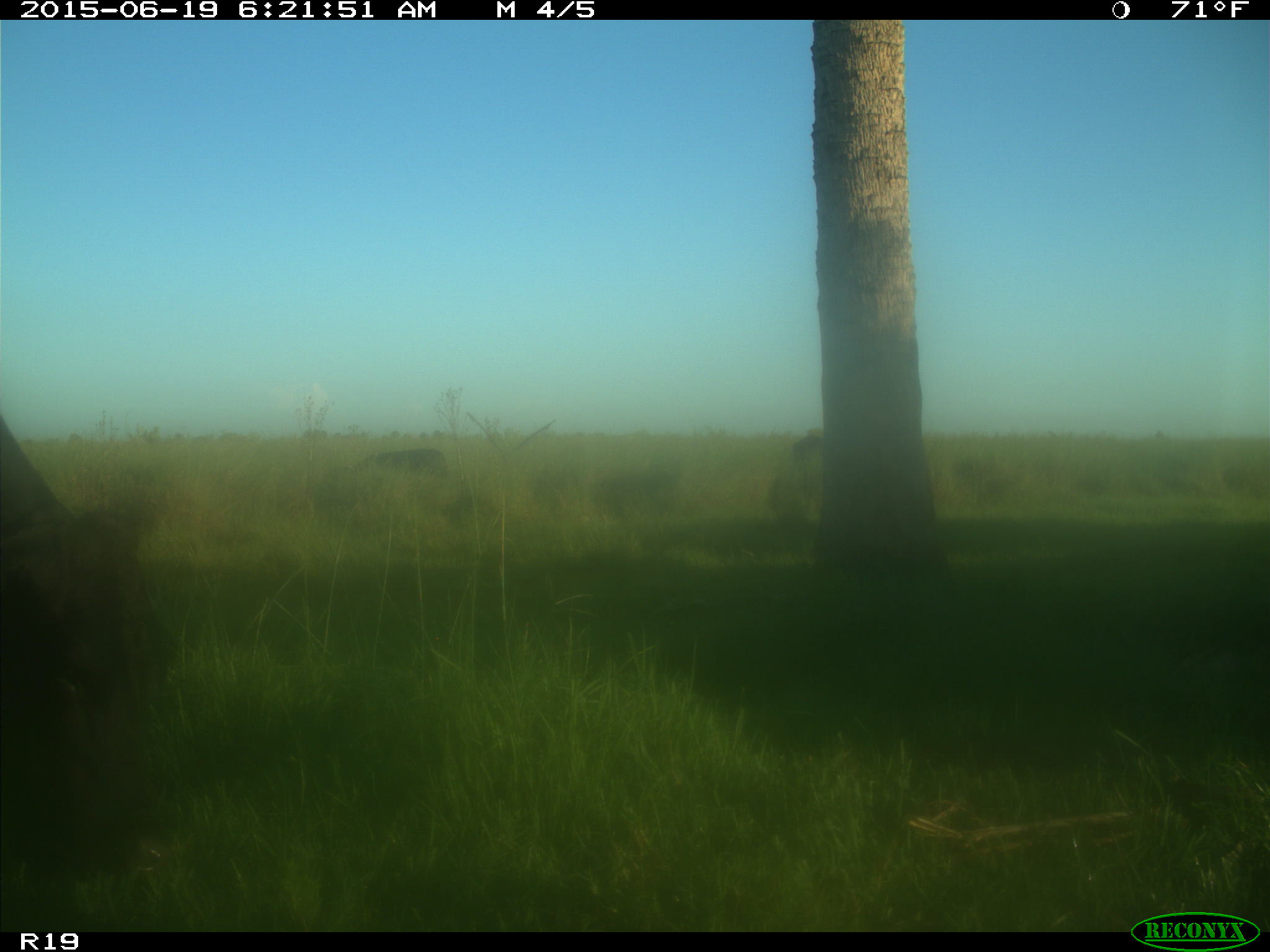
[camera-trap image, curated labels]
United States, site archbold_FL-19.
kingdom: Animalia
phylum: Chordata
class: Mammalia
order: Artiodactyla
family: Bovidae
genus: Bos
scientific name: Bos taurus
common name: domestic cow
Bos taurus (domestic cow).